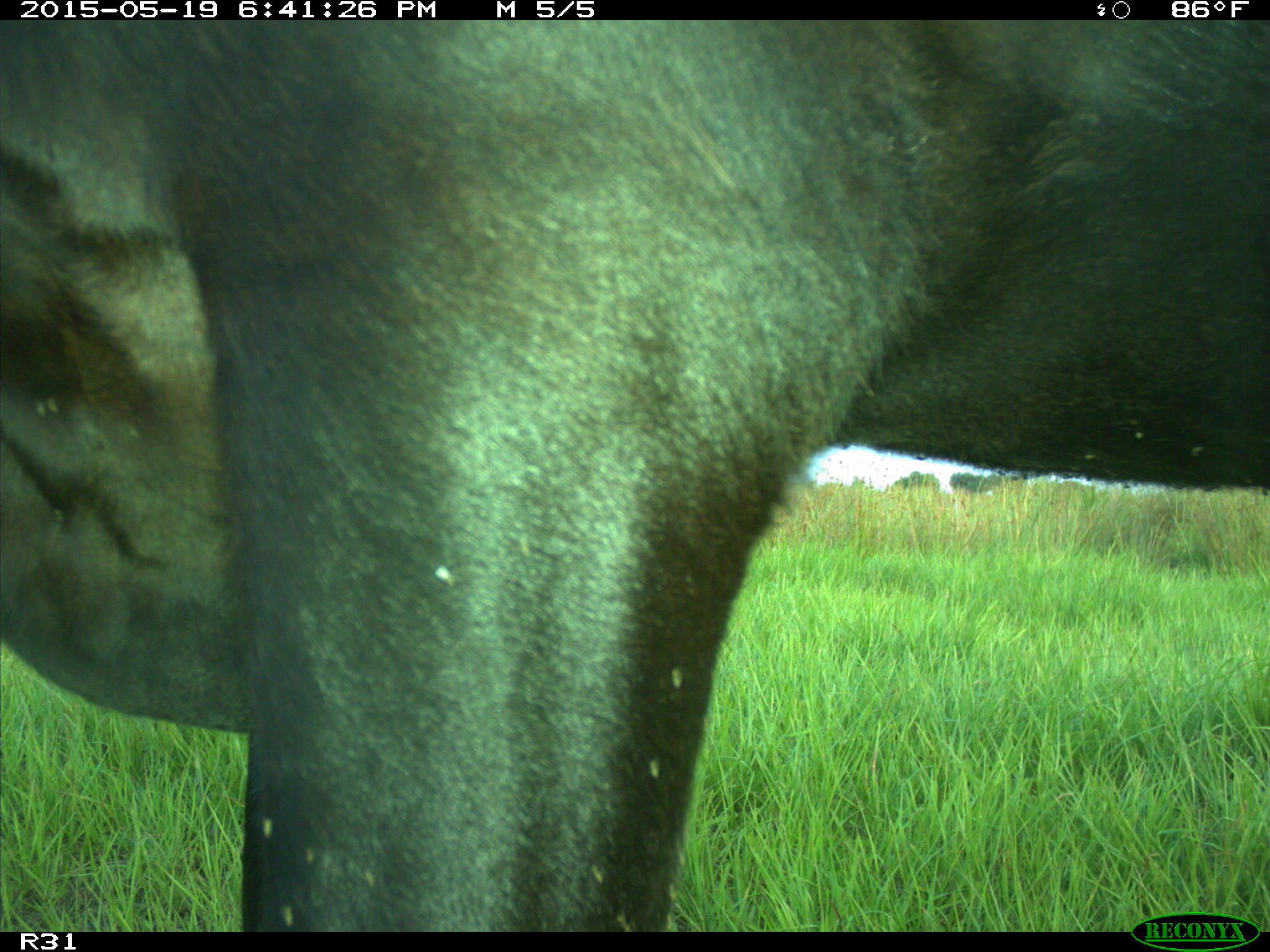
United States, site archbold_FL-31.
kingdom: Animalia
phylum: Chordata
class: Mammalia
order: Artiodactyla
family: Bovidae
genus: Bos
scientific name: Bos taurus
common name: domestic cow